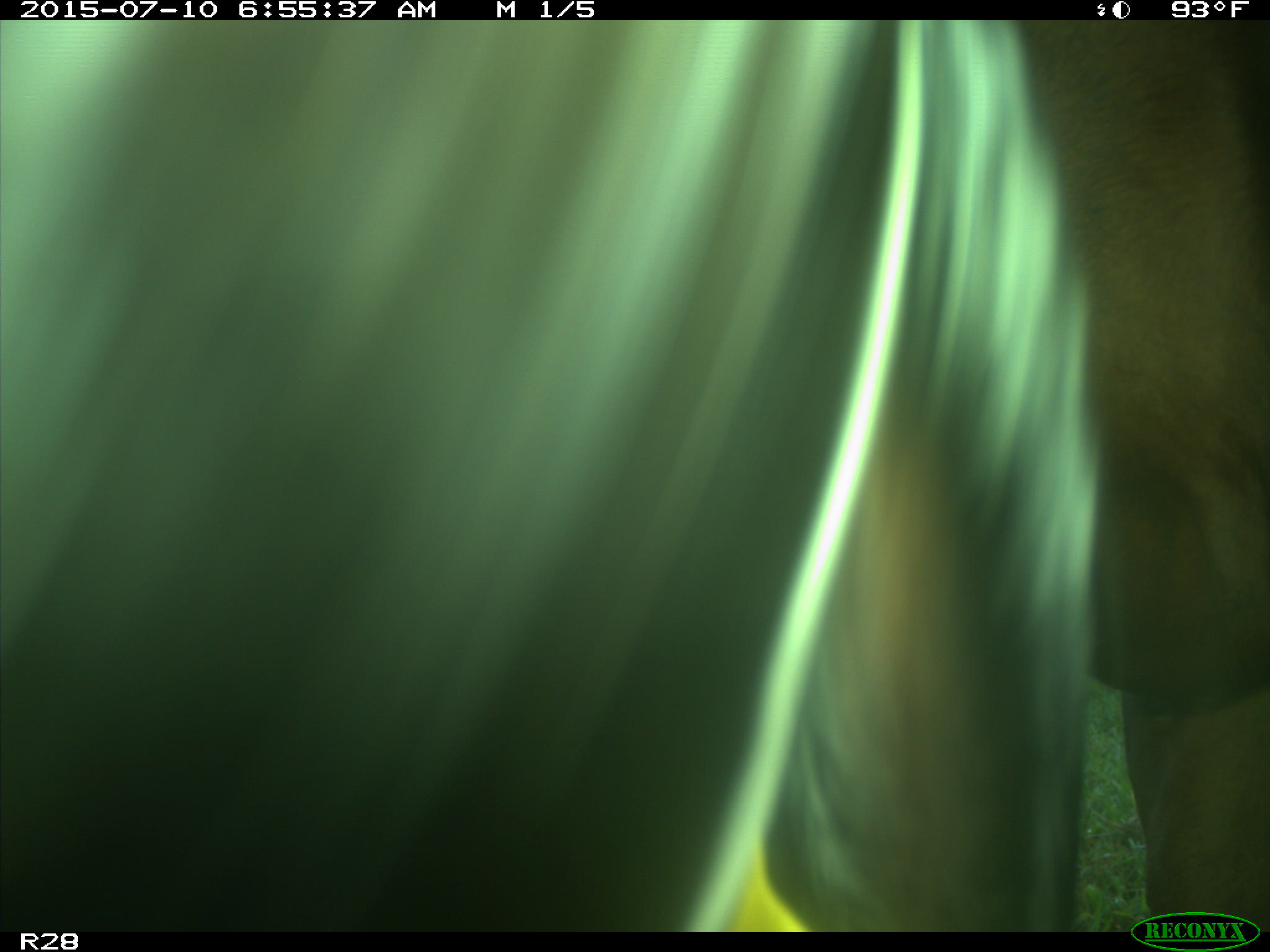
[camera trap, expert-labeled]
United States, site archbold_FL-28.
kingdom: Animalia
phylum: Chordata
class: Mammalia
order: Artiodactyla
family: Bovidae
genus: Bos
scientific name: Bos taurus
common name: domestic cow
Bos taurus (domestic cow).